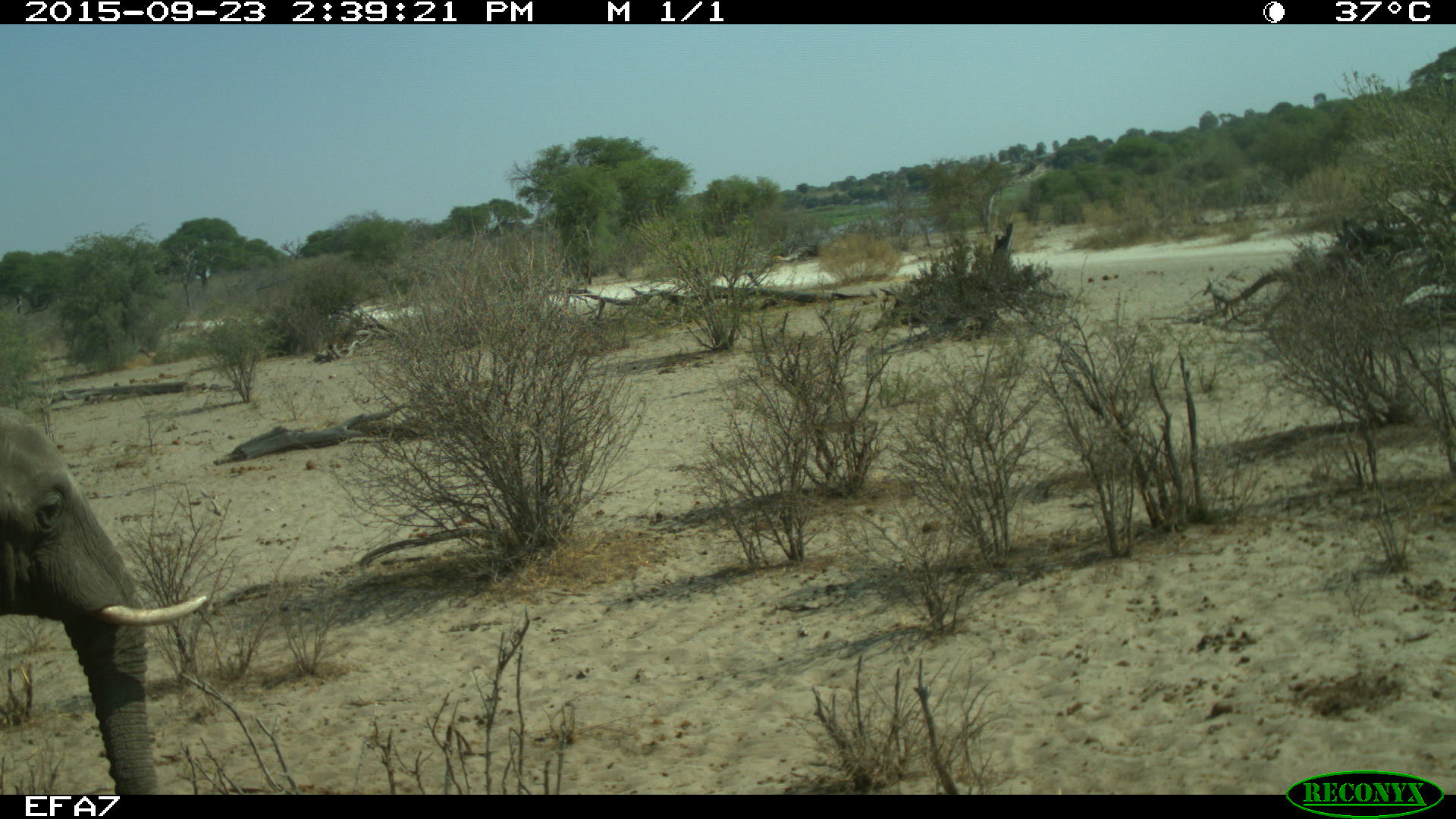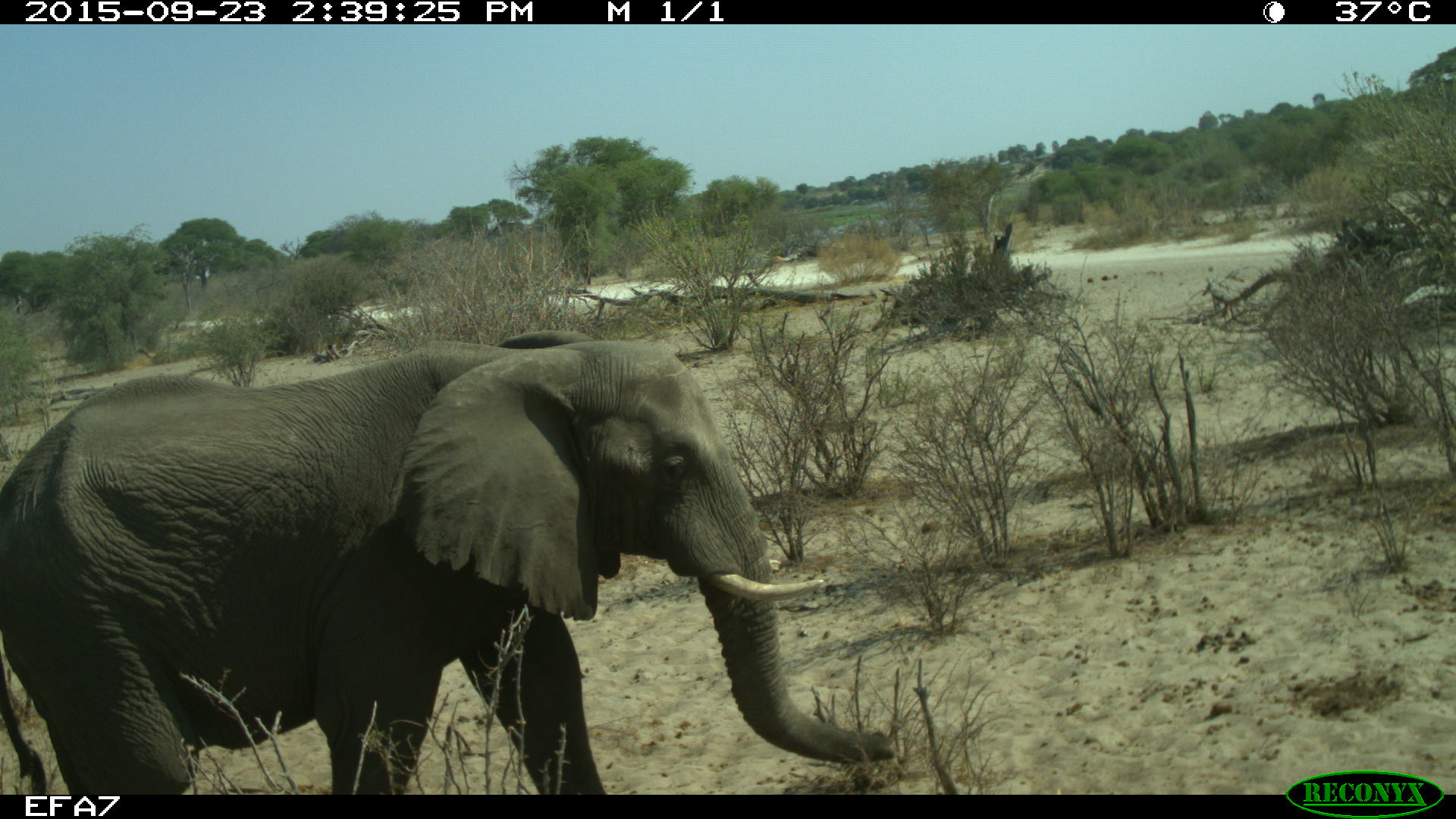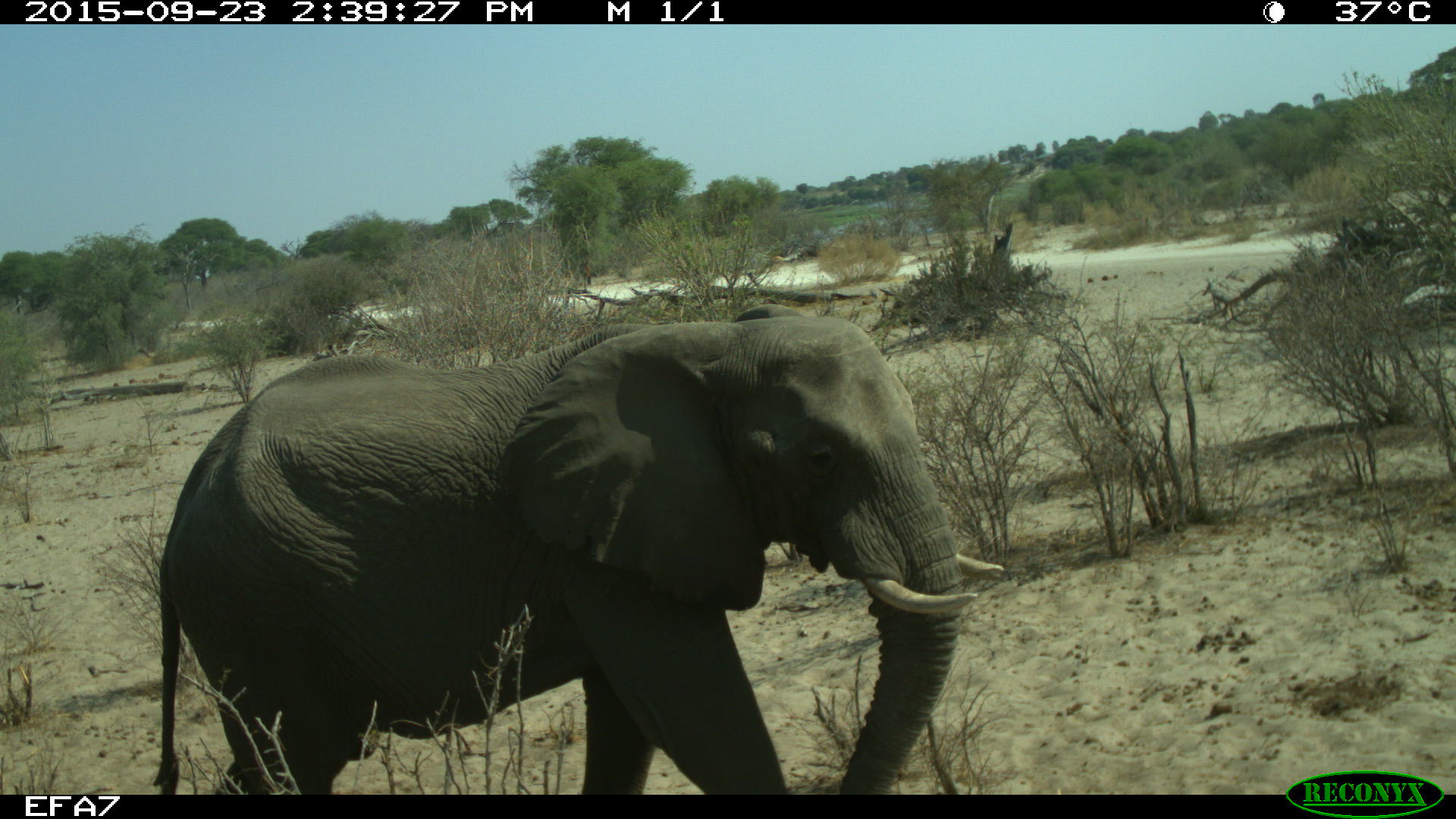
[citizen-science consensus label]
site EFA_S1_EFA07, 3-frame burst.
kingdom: Animalia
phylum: Chordata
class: Mammalia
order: Proboscidea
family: Elephantidae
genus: Loxodonta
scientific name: Loxodonta africana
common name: african bush elephant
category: elephant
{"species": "elephant (african bush elephant) (Loxodonta africana)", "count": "1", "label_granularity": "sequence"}